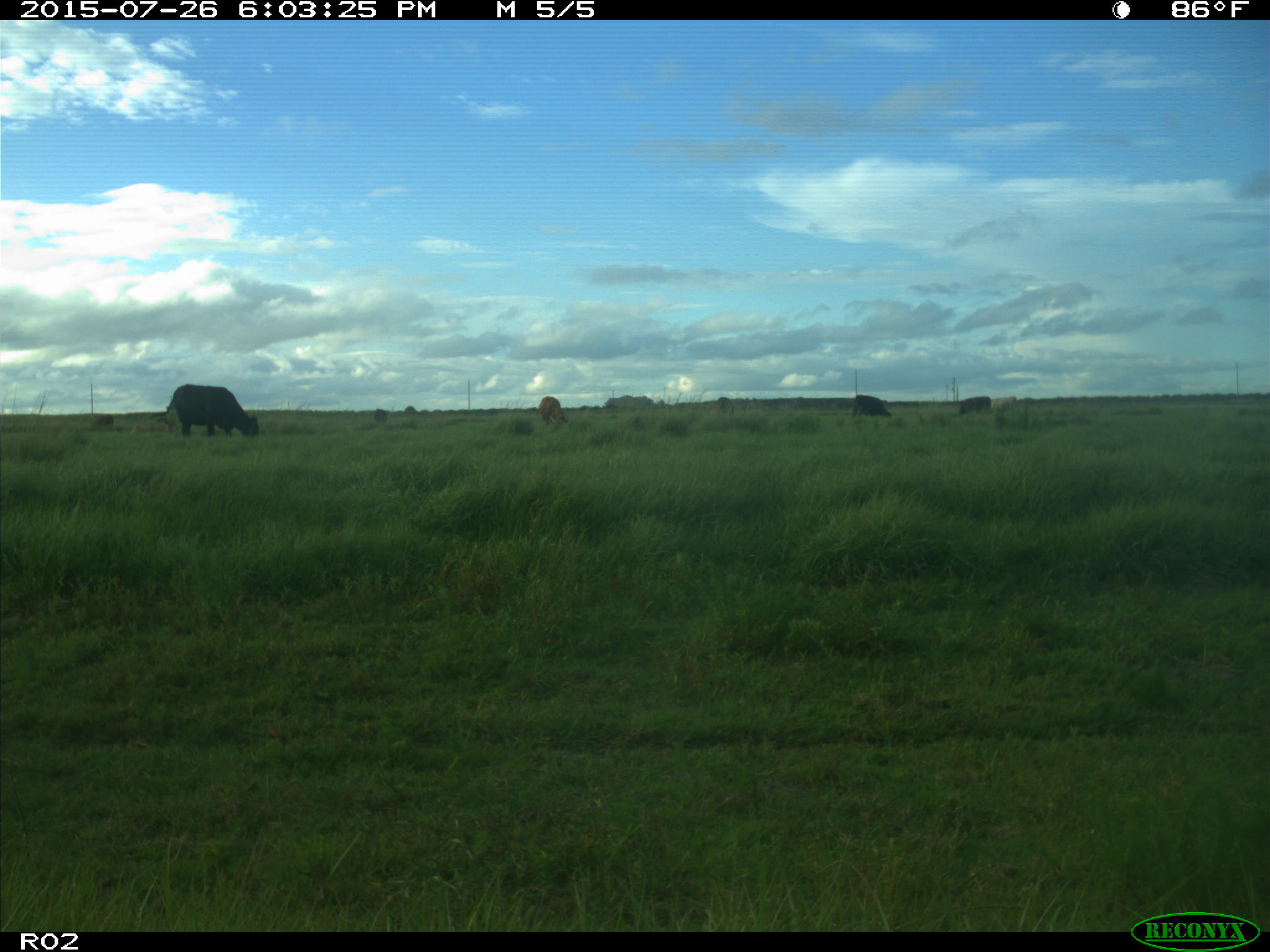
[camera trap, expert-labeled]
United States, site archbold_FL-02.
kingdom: Animalia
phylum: Chordata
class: Mammalia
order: Artiodactyla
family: Bovidae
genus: Bos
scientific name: Bos taurus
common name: domestic cow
Bos taurus (domestic cow).